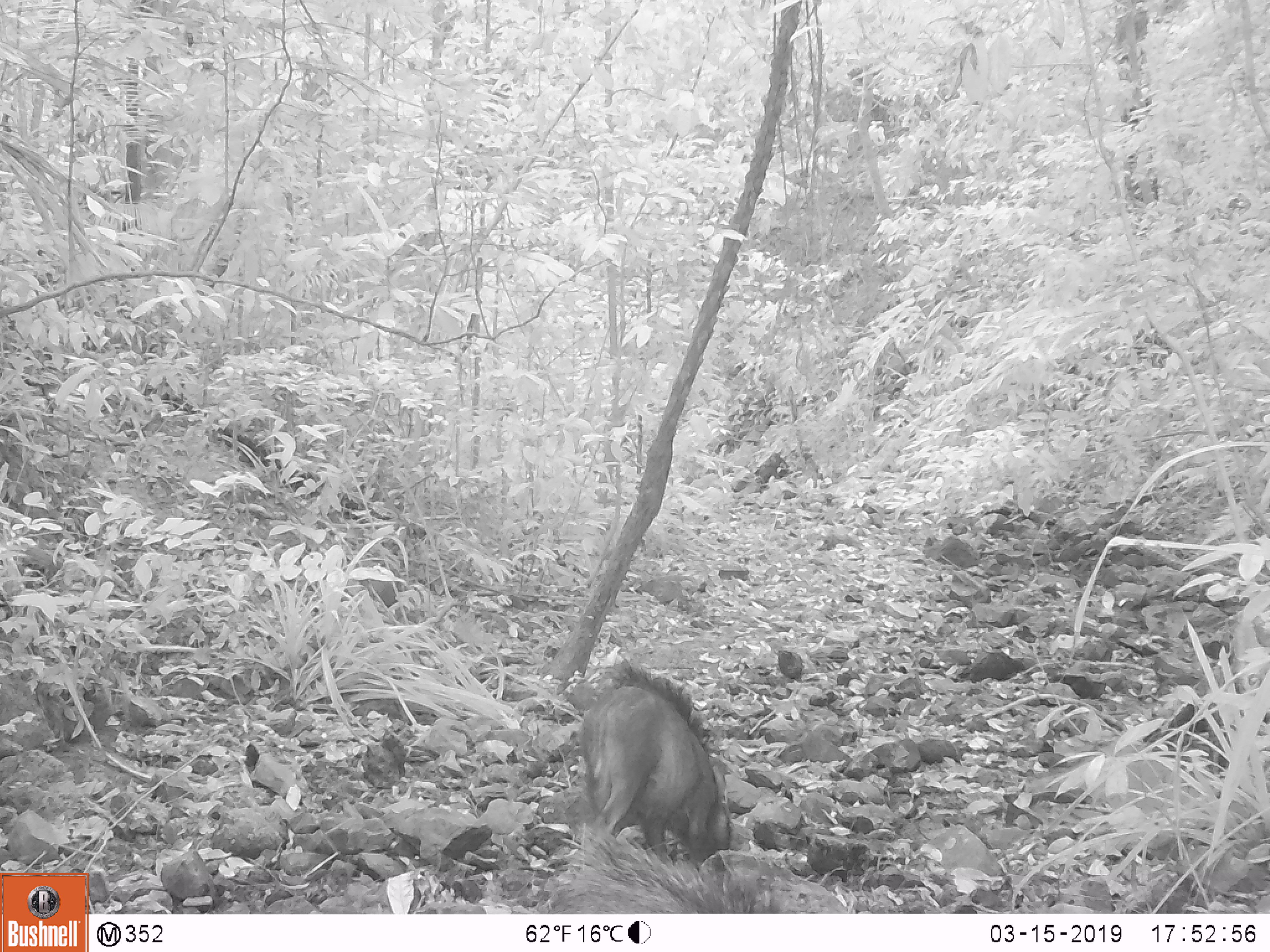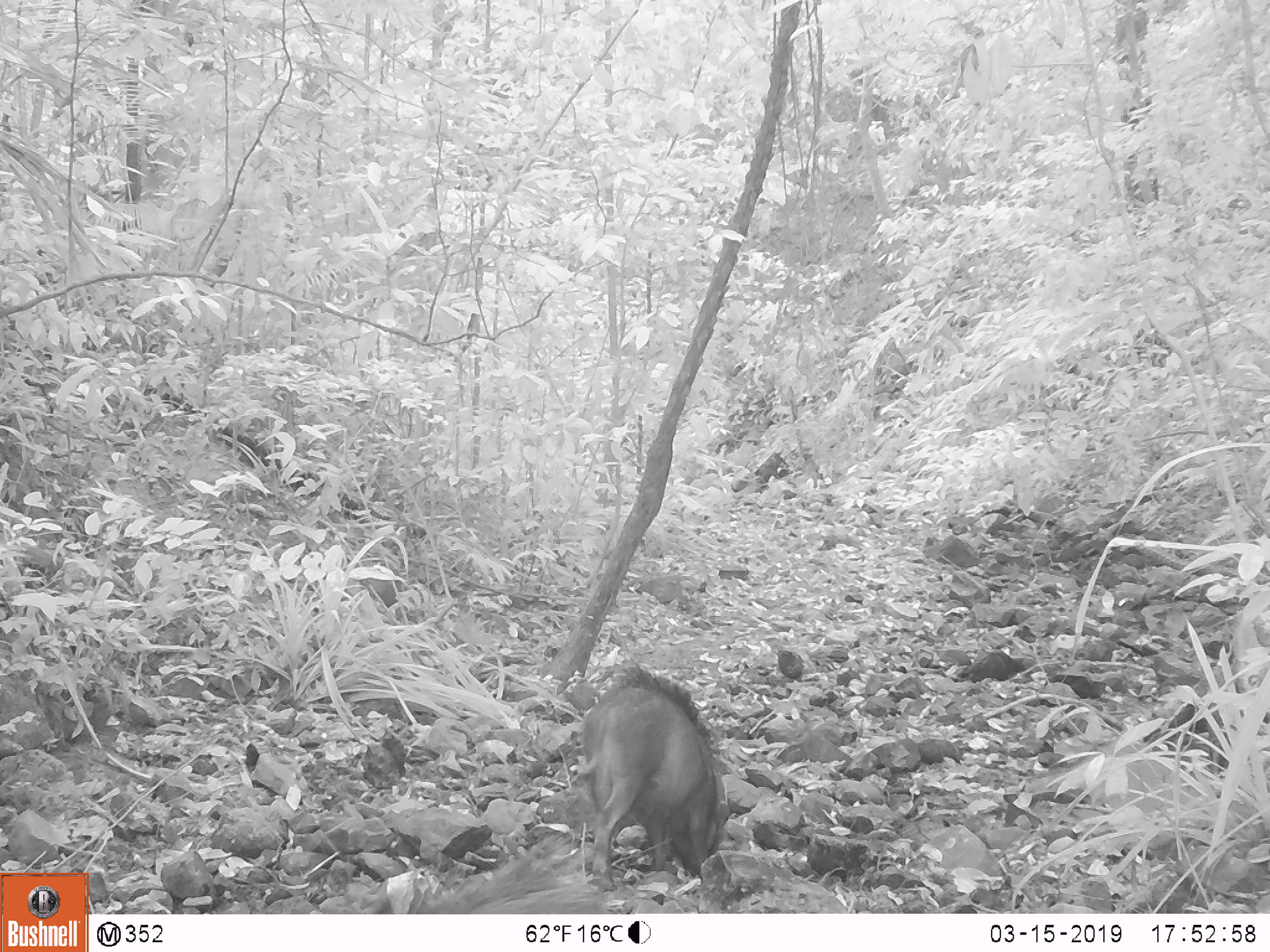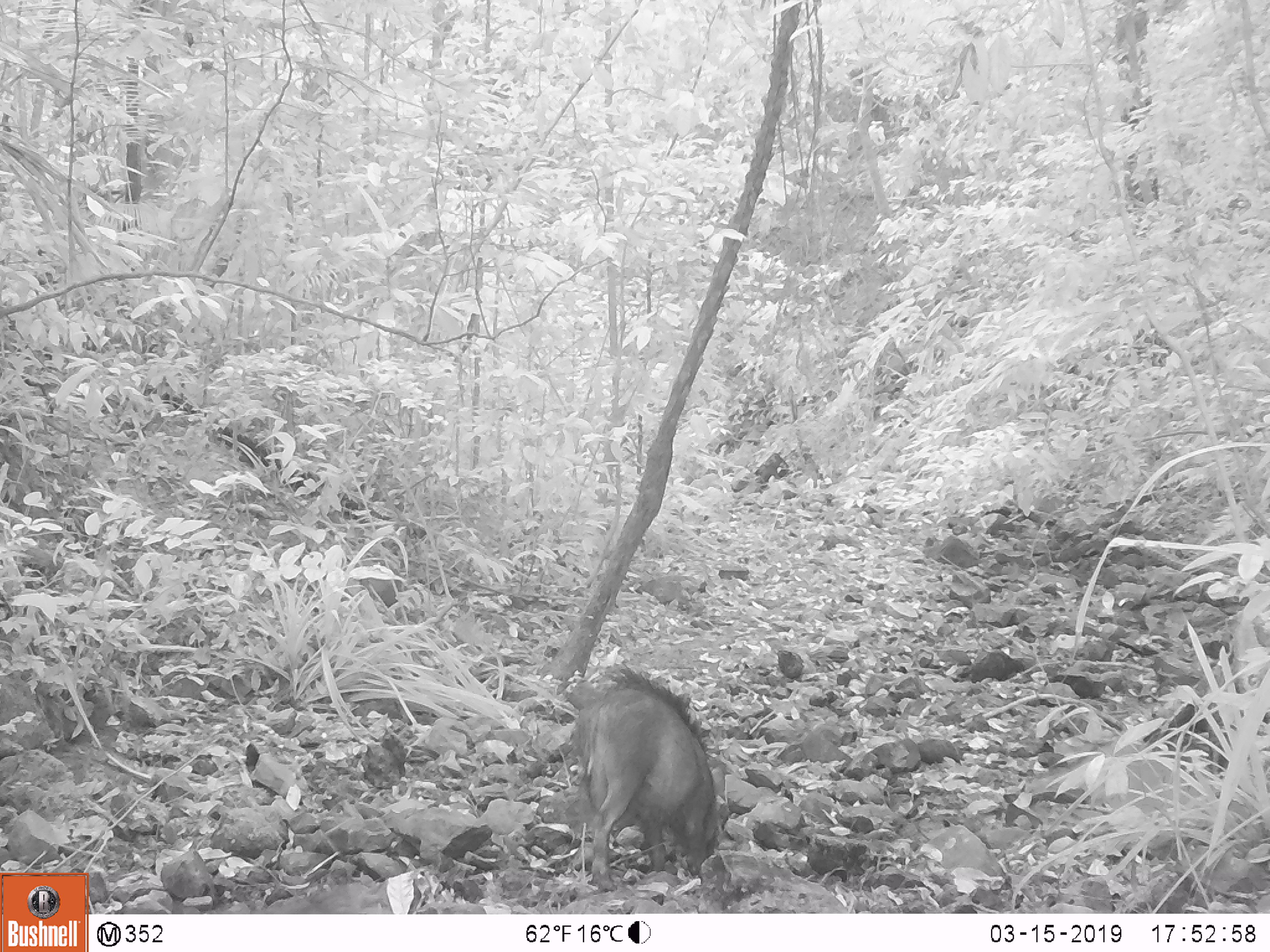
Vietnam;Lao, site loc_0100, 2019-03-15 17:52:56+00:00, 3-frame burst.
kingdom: Animalia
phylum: Chordata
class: Mammalia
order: Artiodactyla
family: Suidae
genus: Sus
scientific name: Sus scrofa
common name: eurasian wild pig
Eurasian wild pig (Sus scrofa). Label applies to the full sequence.